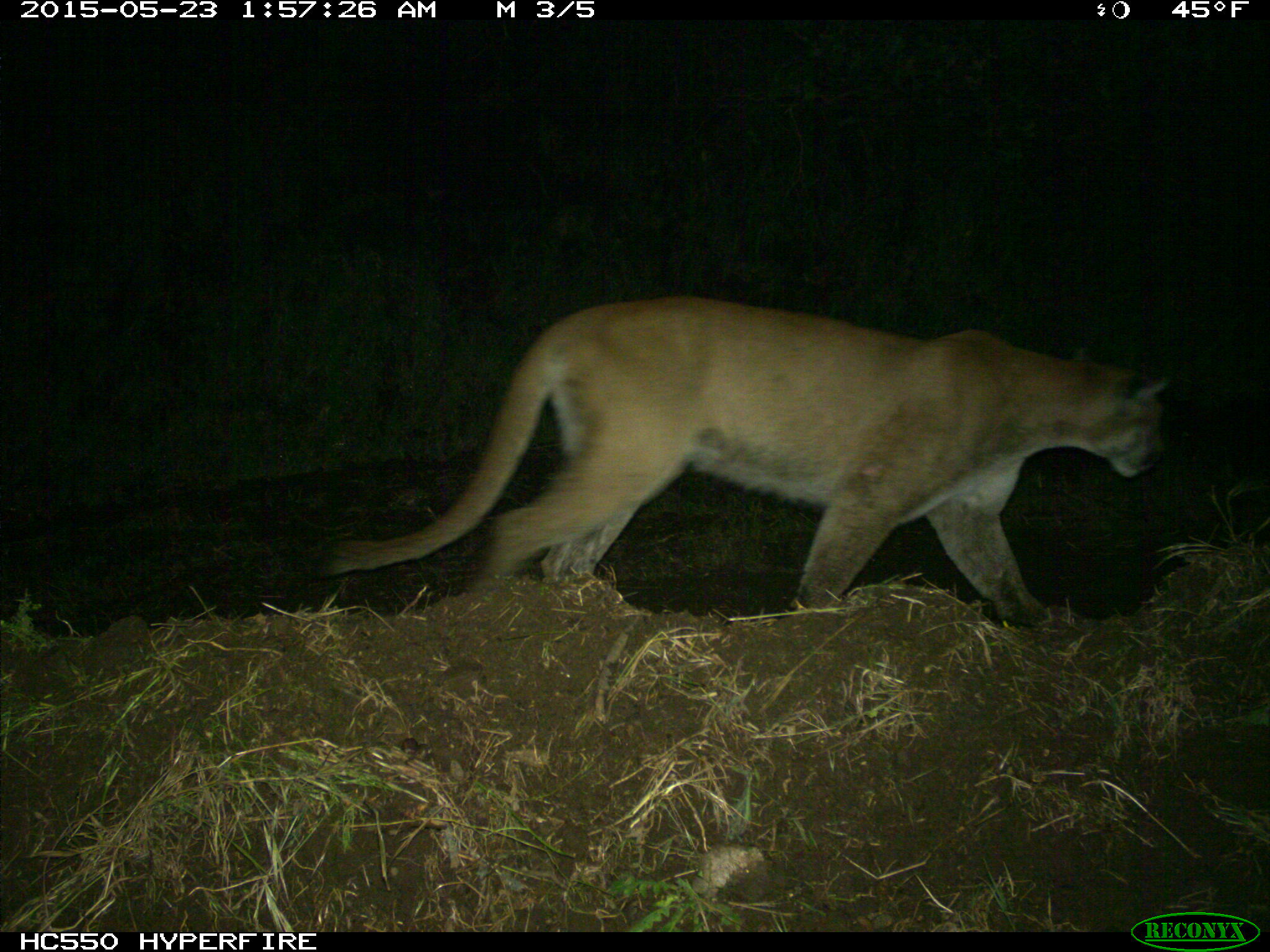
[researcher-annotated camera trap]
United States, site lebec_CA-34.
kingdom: Animalia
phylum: Chordata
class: Mammalia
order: Carnivora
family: Felidae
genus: Puma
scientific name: Puma concolor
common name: mountain lion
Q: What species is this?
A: Puma concolor (mountain lion).